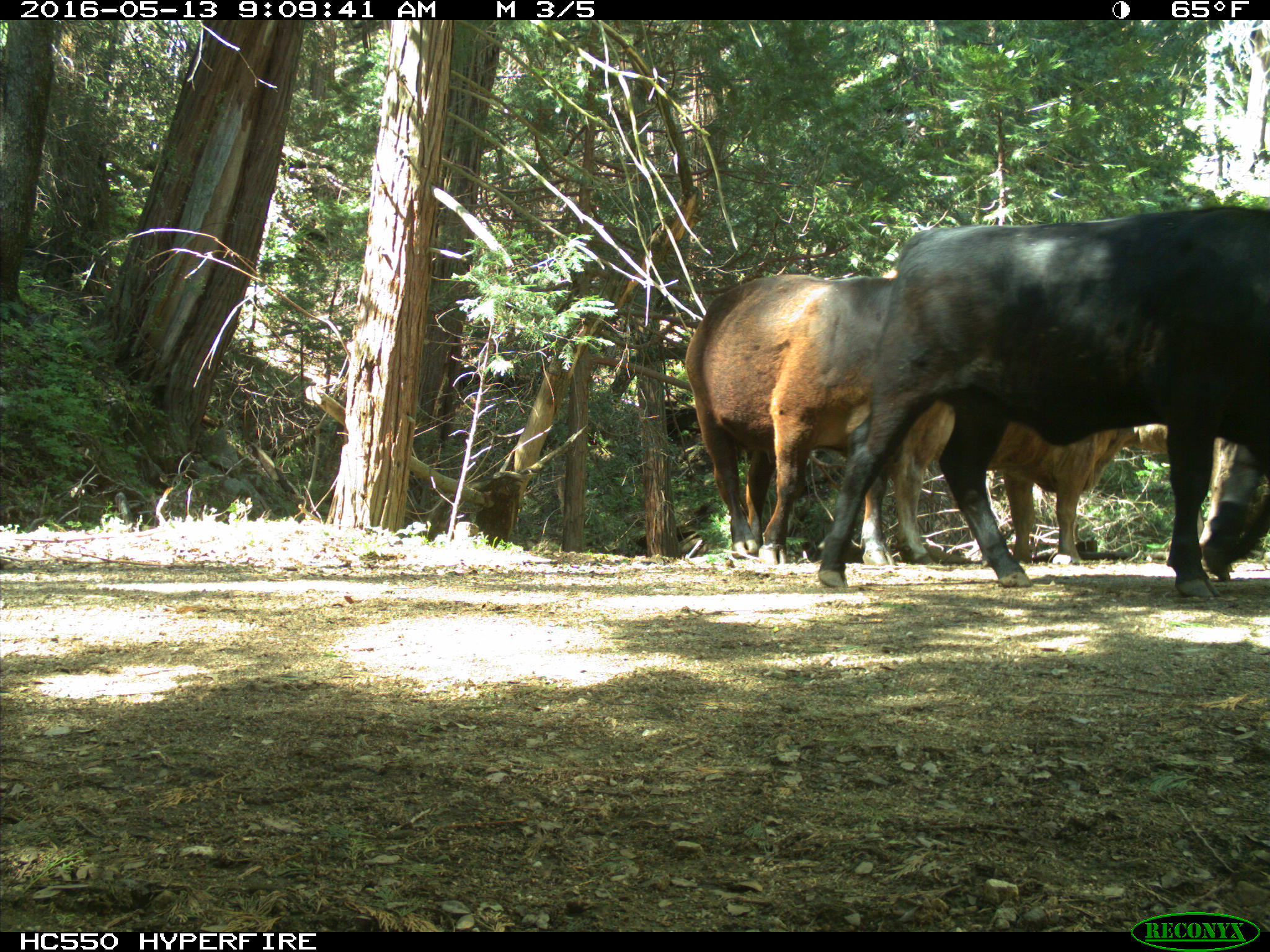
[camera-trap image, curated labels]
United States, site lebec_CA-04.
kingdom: Animalia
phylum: Chordata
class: Mammalia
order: Artiodactyla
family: Bovidae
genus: Bos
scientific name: Bos taurus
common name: domestic cow